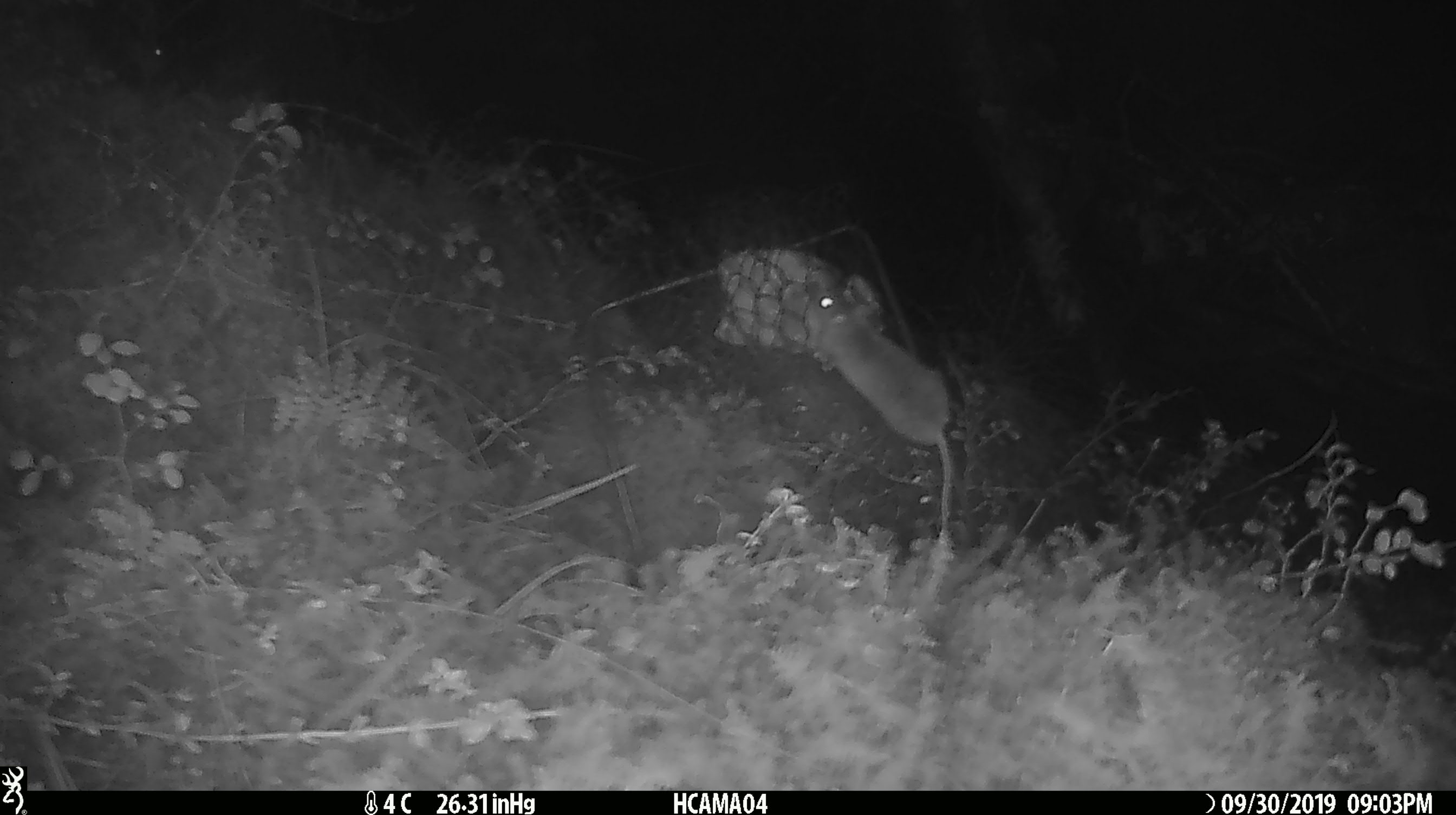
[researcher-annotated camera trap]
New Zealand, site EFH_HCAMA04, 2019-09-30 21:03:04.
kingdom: Animalia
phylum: Chordata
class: Mammalia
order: Rodentia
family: Muridae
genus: Mus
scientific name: Mus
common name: mouse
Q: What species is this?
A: Mouse (Mus).